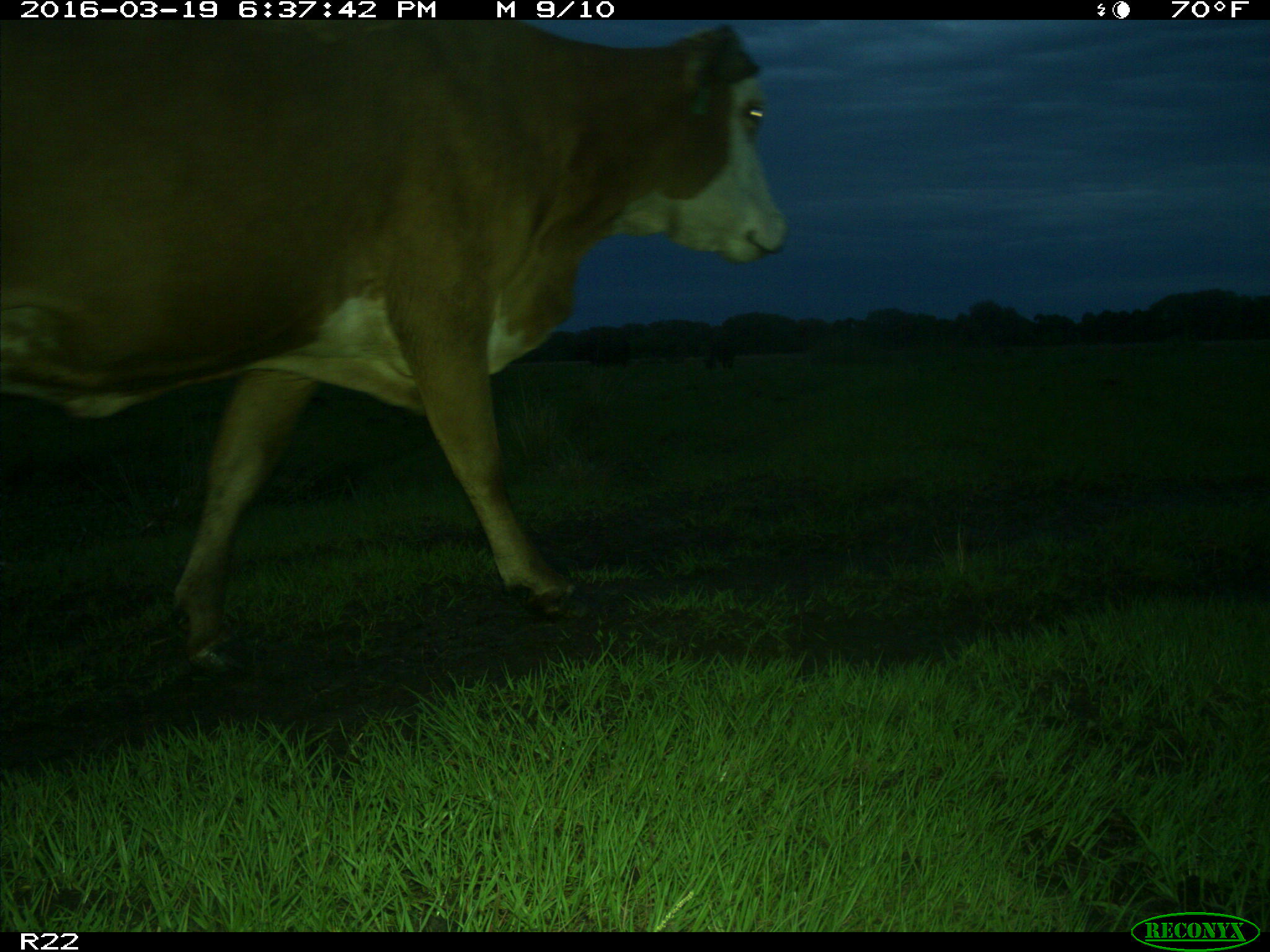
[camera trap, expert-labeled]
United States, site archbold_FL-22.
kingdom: Animalia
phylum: Chordata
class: Mammalia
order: Artiodactyla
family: Bovidae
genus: Bos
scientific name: Bos taurus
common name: domestic cow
Bos taurus (domestic cow).